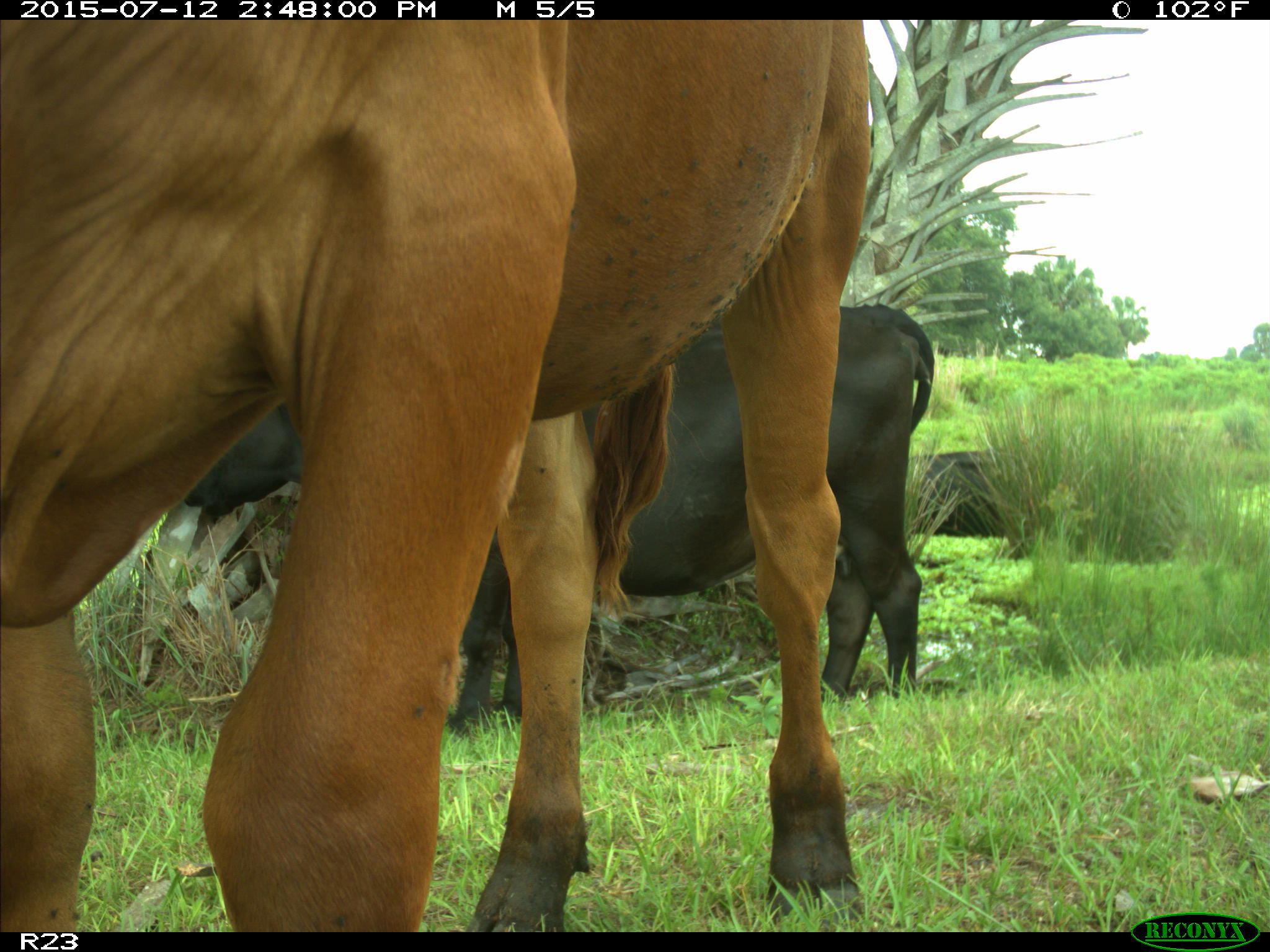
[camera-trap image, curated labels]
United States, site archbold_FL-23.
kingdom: Animalia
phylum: Chordata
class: Mammalia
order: Artiodactyla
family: Bovidae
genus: Bos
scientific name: Bos taurus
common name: domestic cow